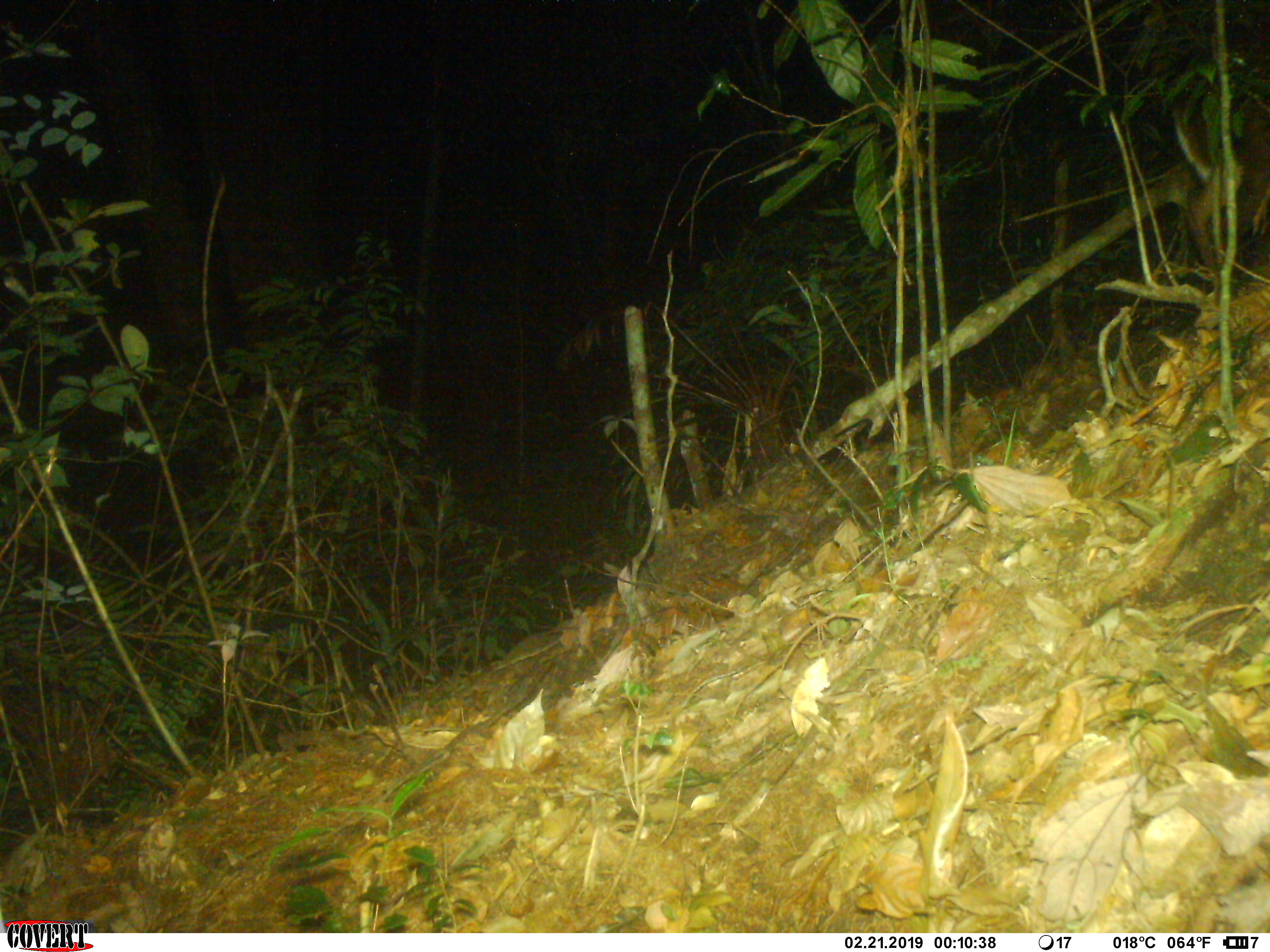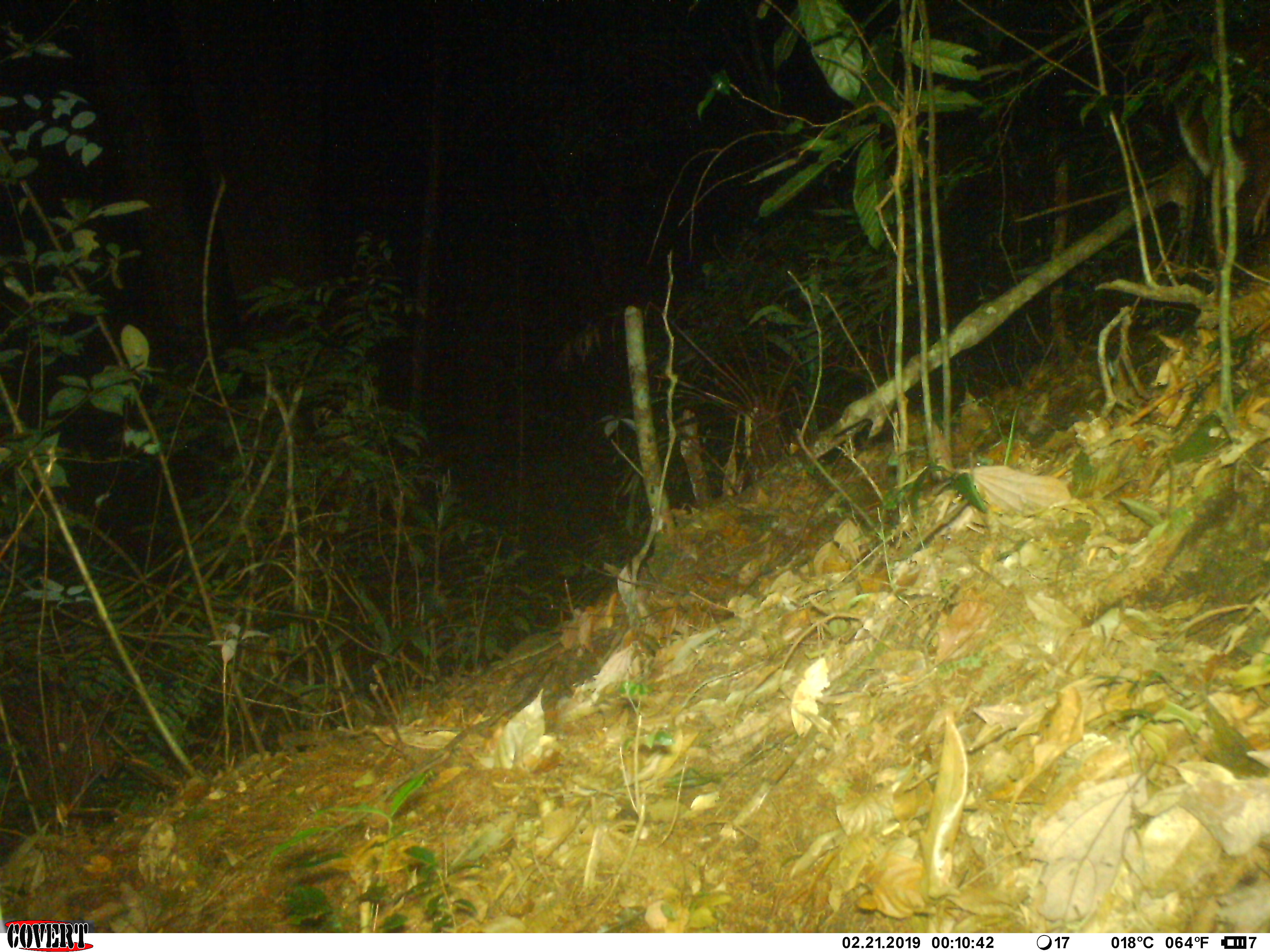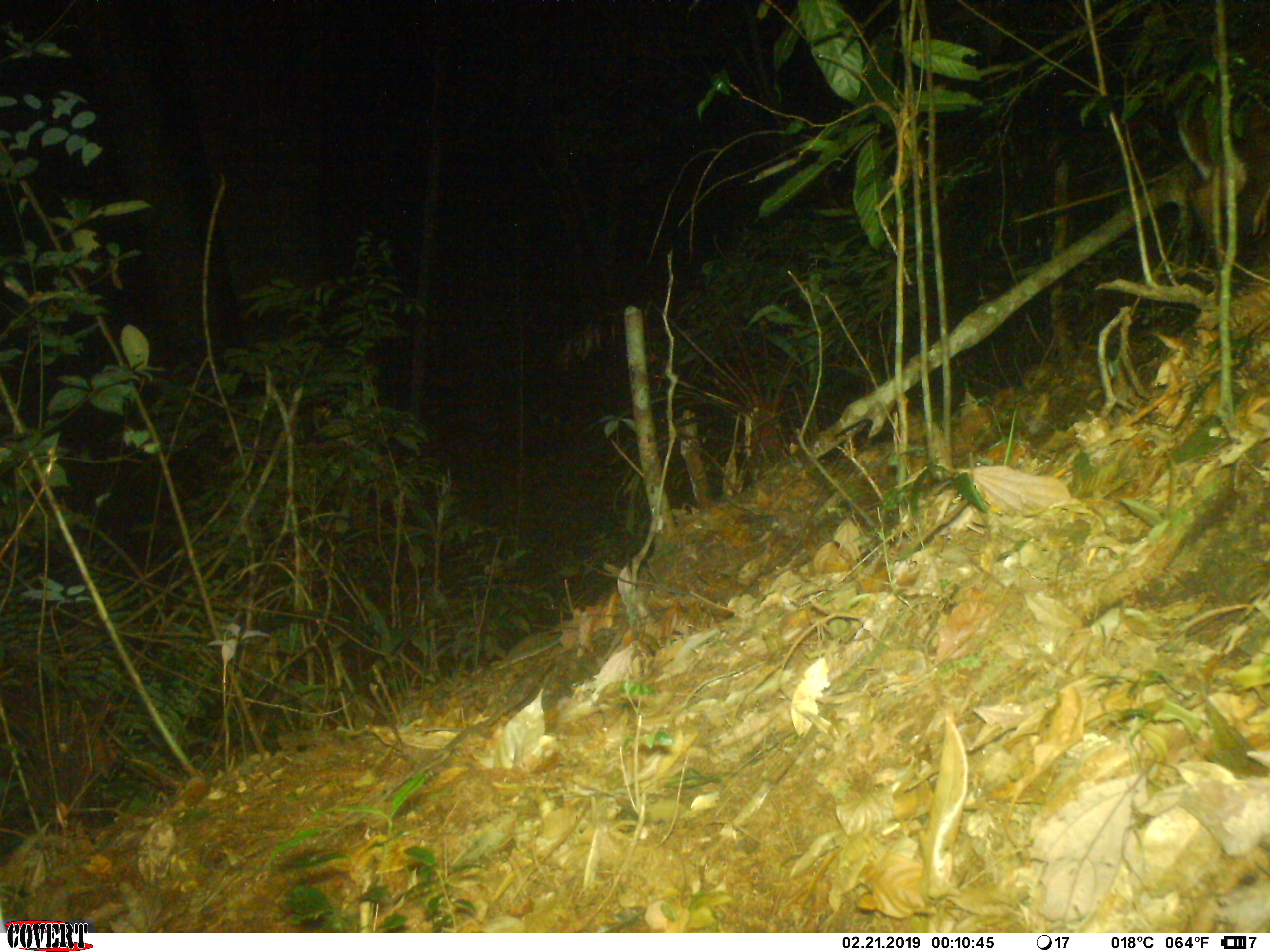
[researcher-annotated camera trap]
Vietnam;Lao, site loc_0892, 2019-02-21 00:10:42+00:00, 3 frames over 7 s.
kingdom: Animalia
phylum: Chordata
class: Mammalia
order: Artiodactyla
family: Cervidae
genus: Muntiacus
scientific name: Muntiacus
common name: muntjacs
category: unidentified muntjac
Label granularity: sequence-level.